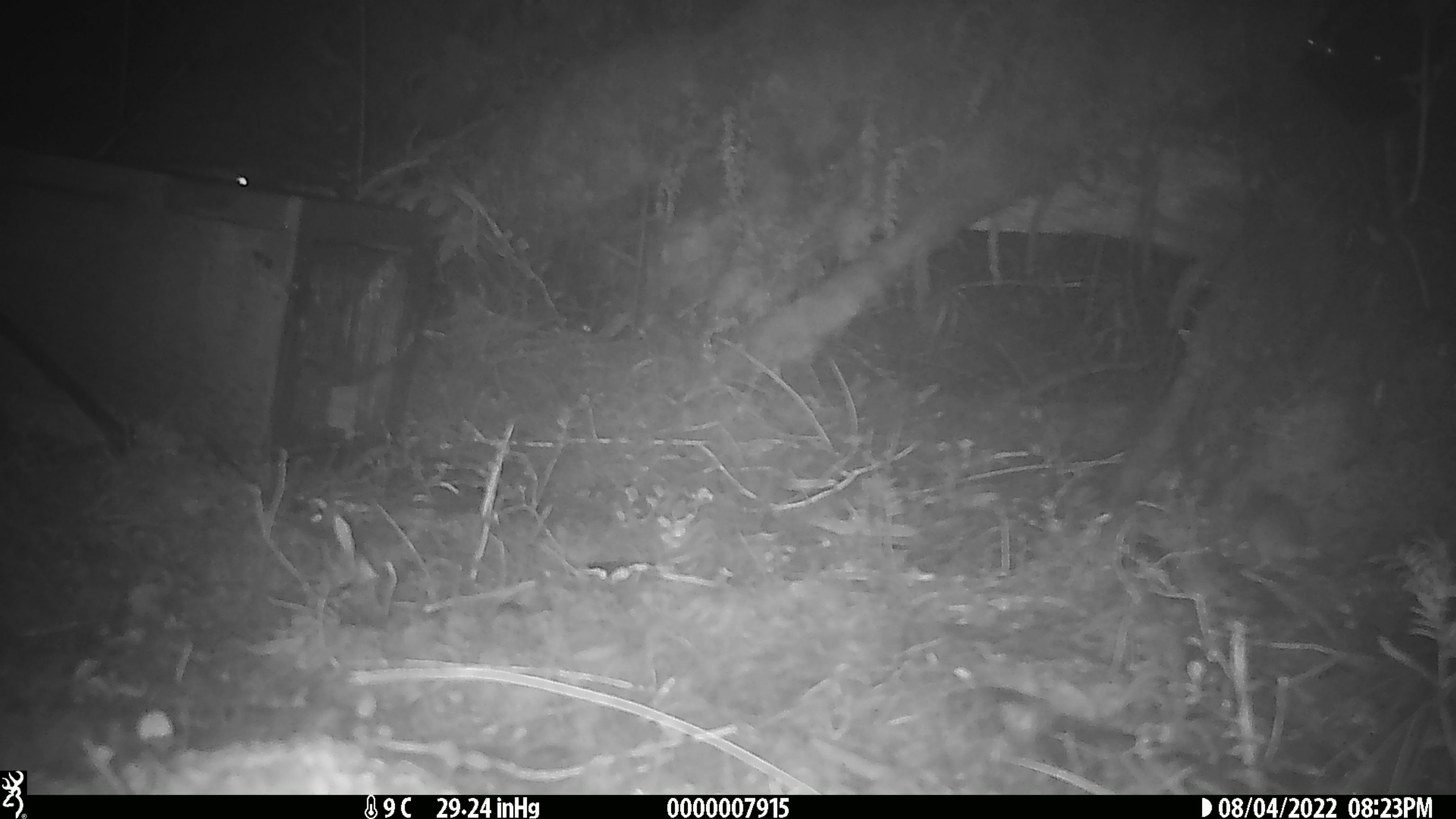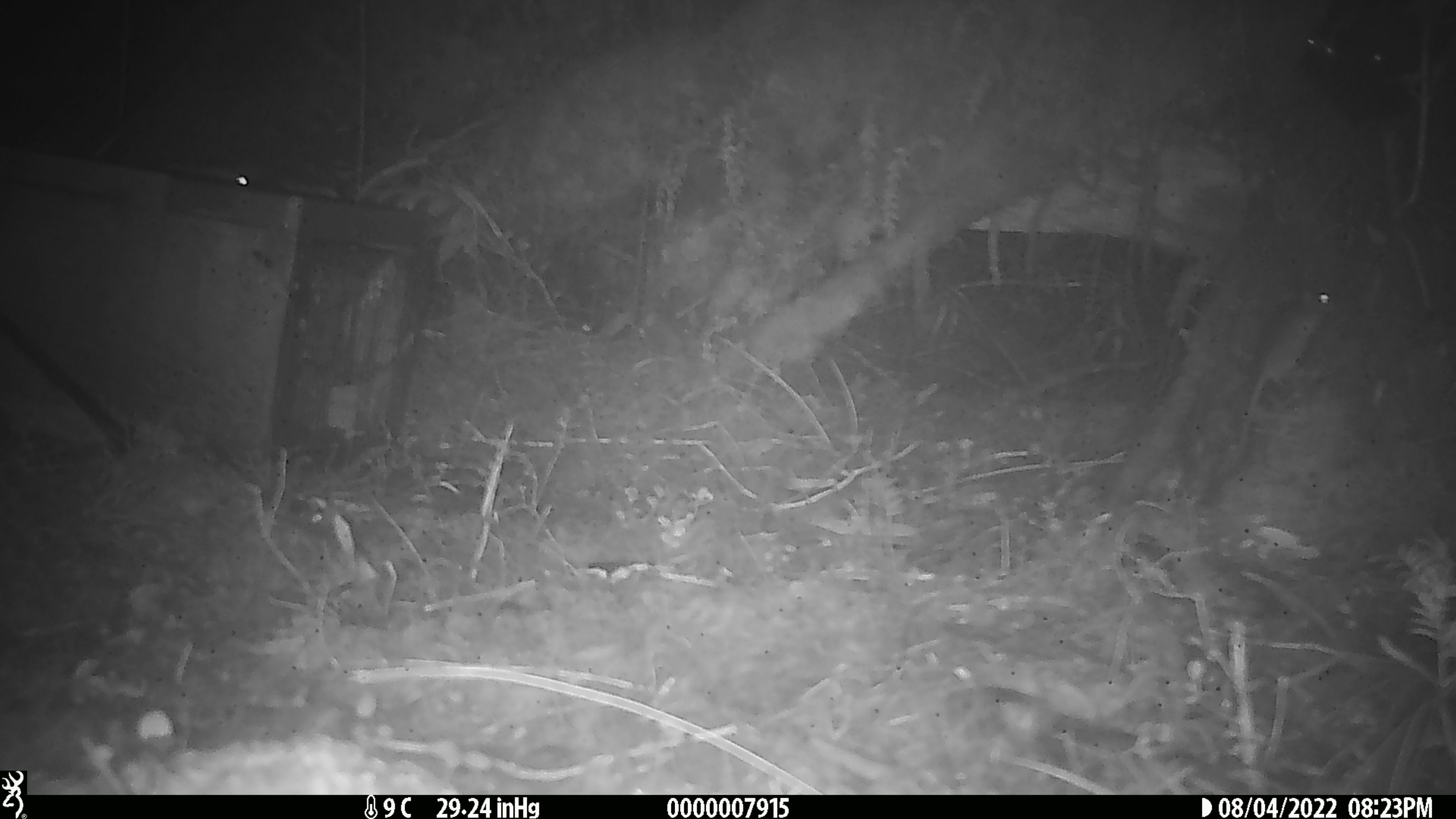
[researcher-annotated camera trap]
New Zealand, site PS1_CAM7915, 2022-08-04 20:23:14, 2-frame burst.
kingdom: Animalia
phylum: Chordata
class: Mammalia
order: Rodentia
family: Muridae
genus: Mus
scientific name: Mus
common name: mouse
Mouse (Mus).